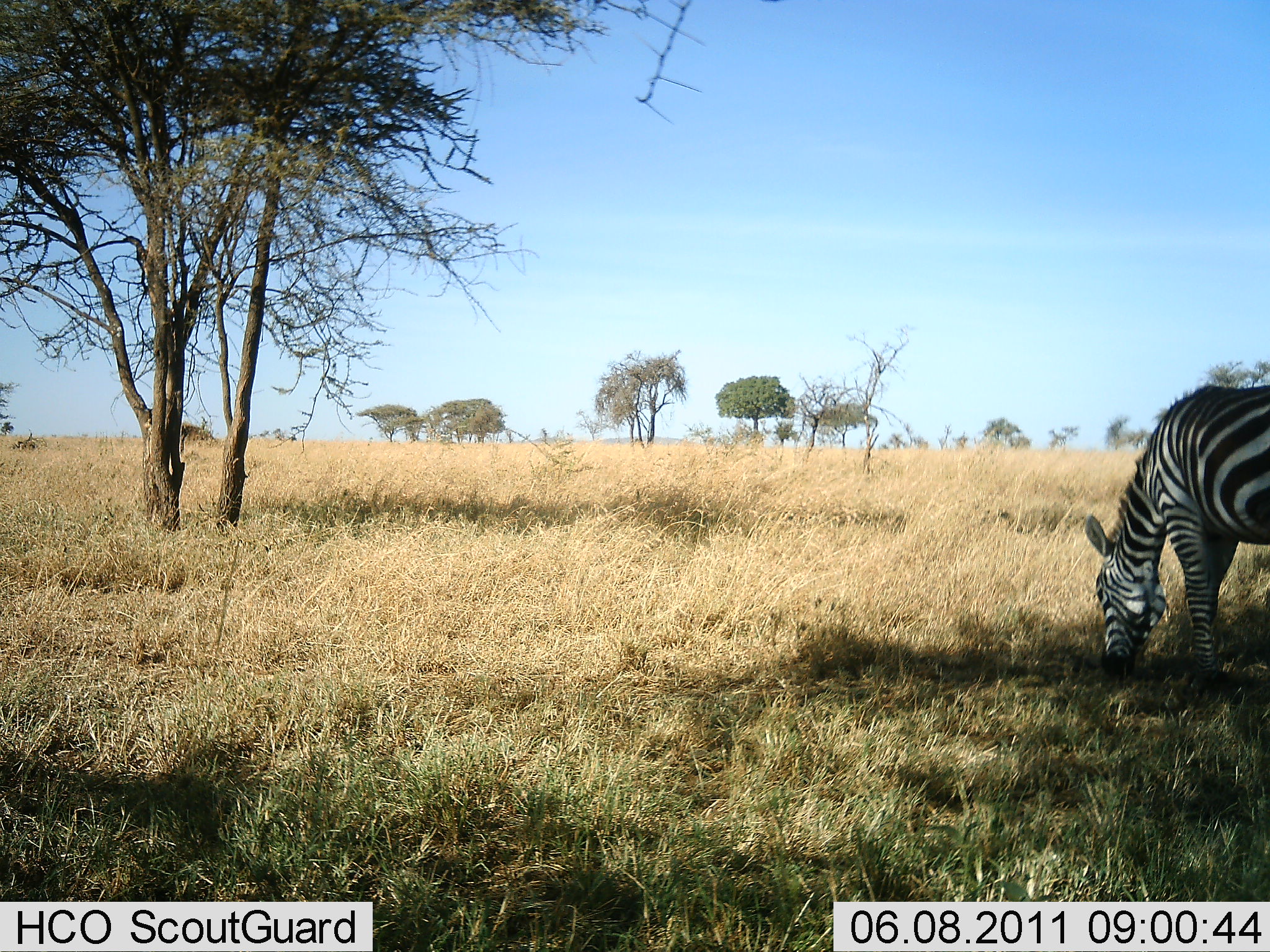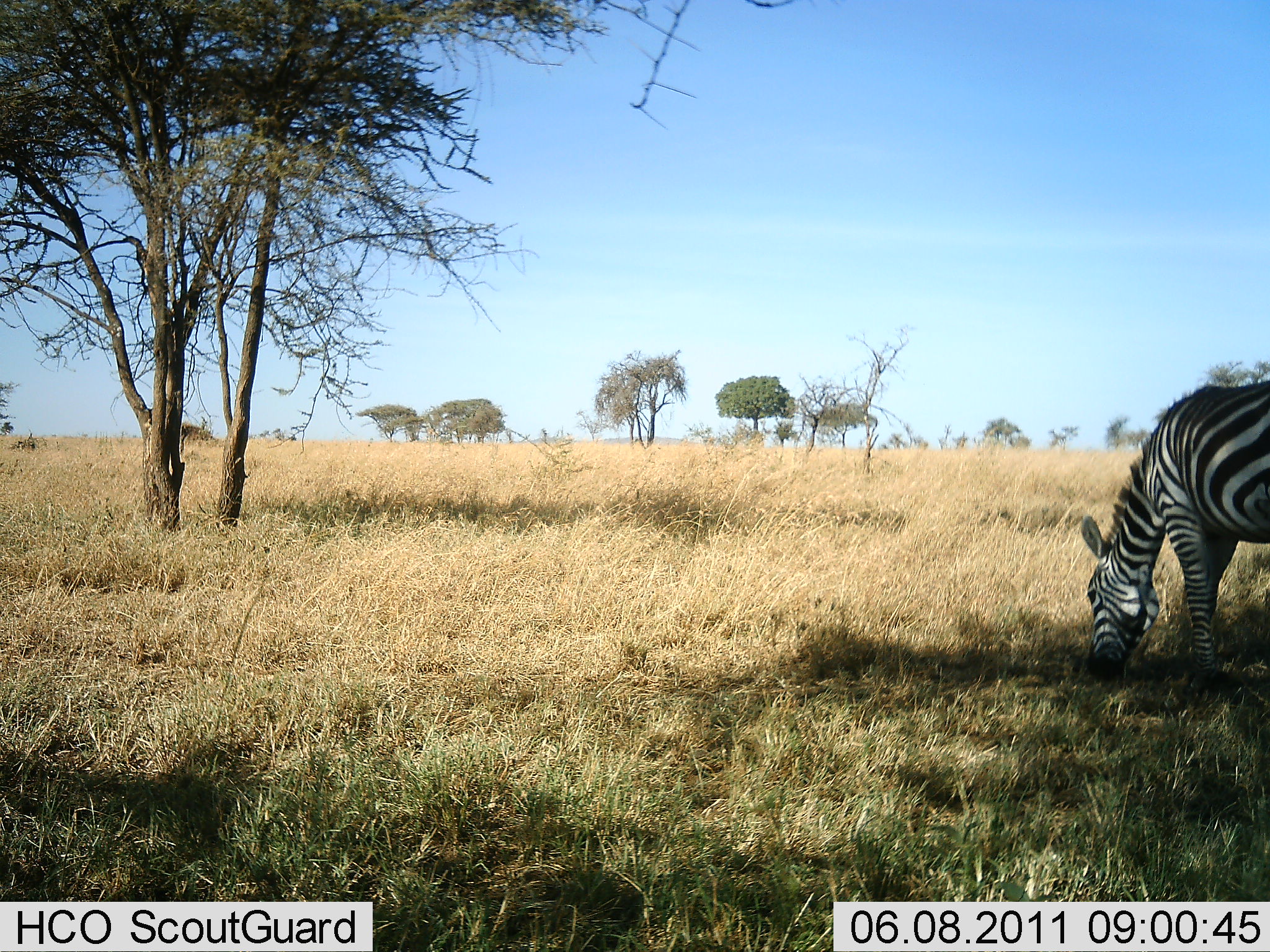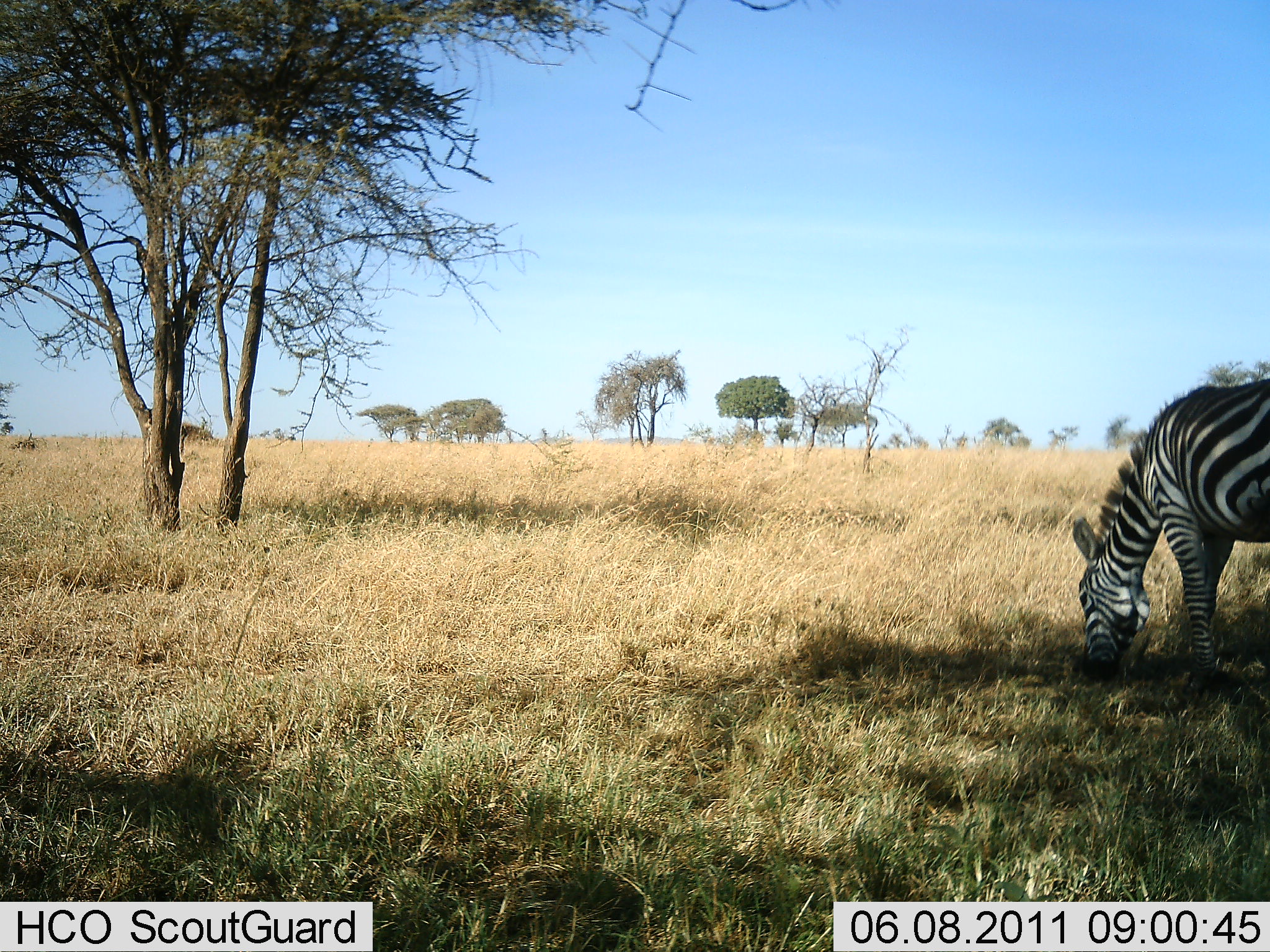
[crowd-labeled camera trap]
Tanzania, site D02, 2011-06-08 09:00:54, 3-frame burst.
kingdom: Animalia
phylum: Chordata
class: Mammalia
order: Perissodactyla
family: Equidae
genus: Equus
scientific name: Equus quagga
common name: plains zebra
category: zebra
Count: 1.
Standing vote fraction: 0%.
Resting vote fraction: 0%.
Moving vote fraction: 0%.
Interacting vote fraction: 0%.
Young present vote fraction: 0%.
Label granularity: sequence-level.